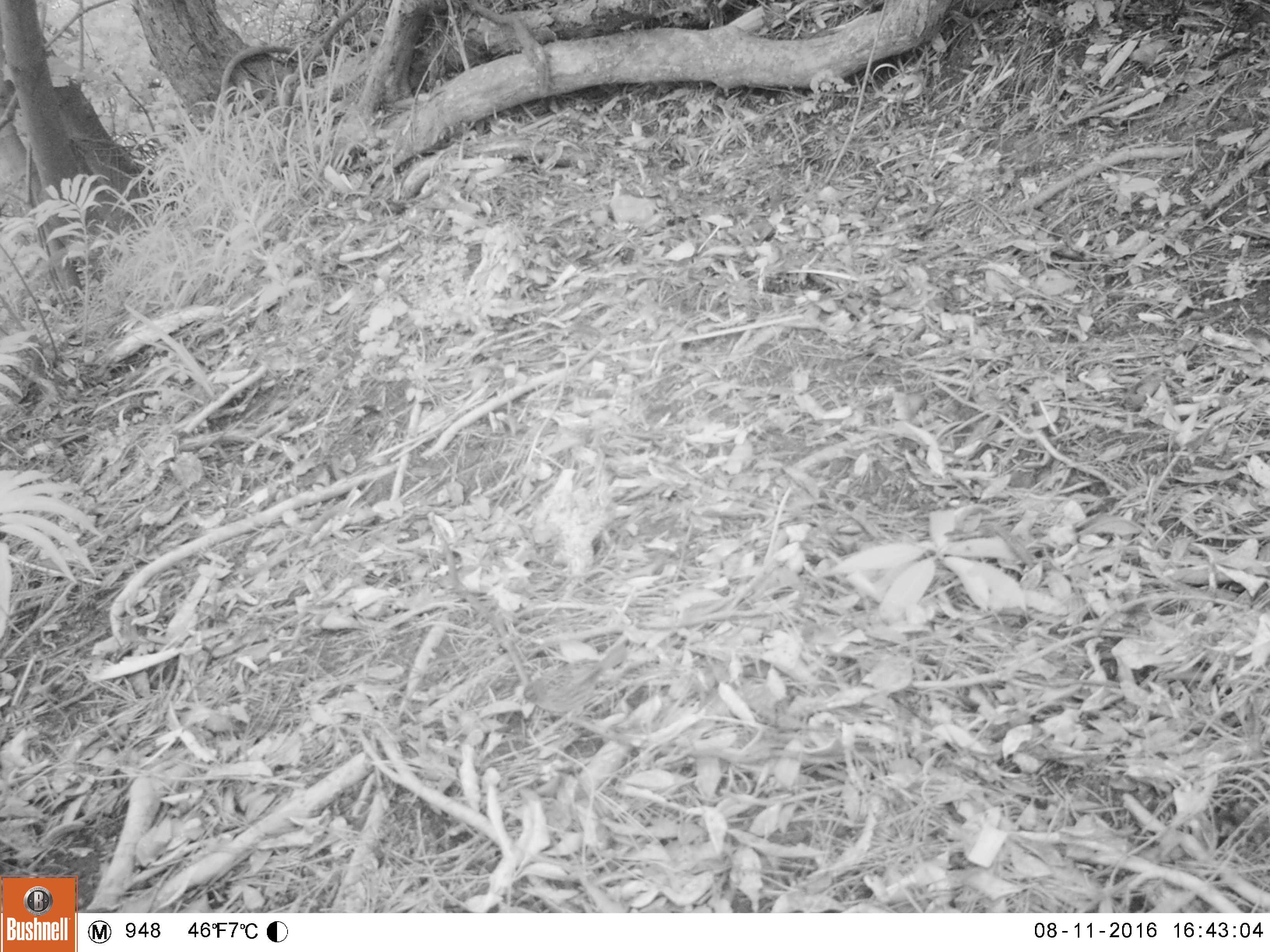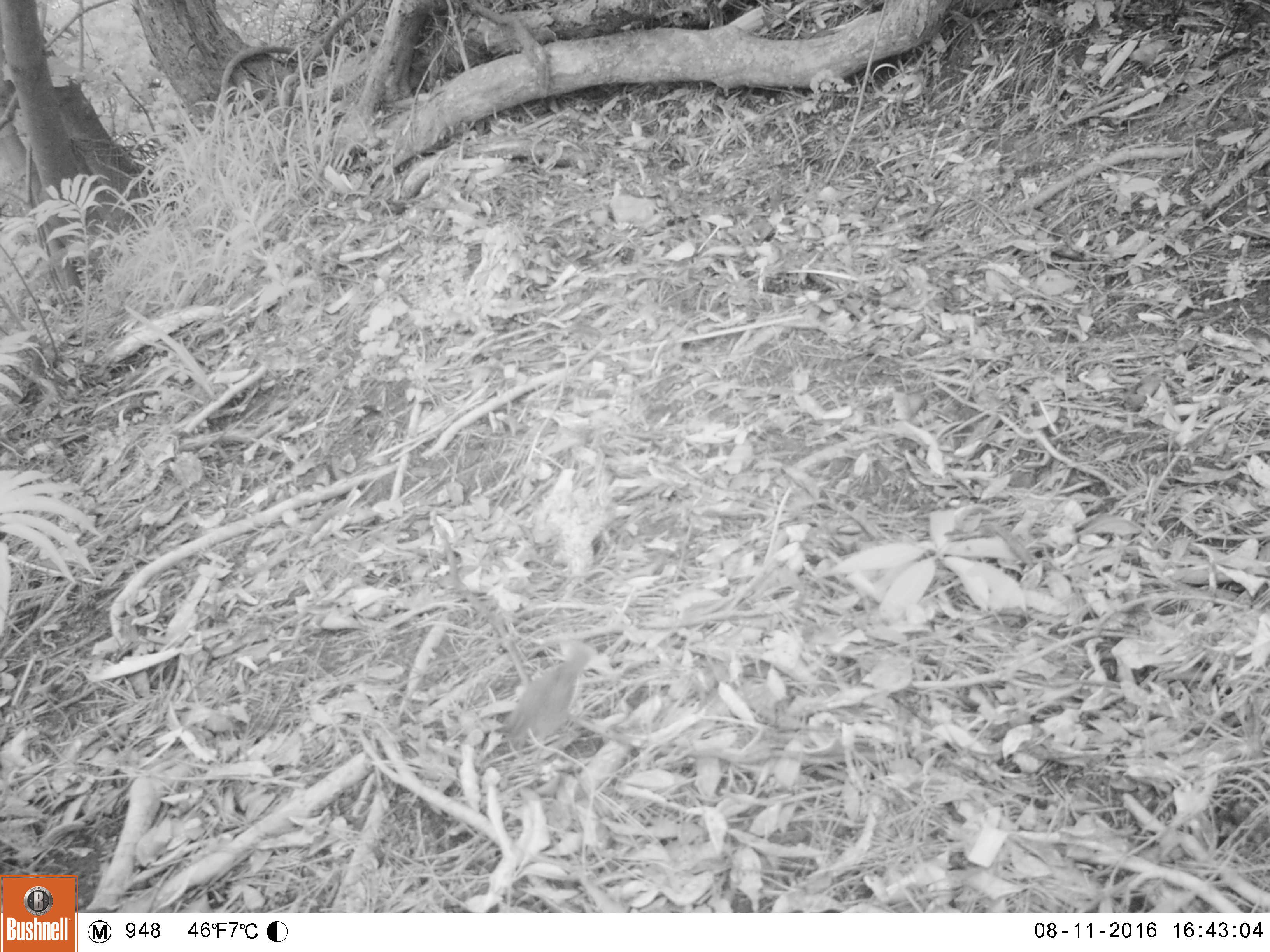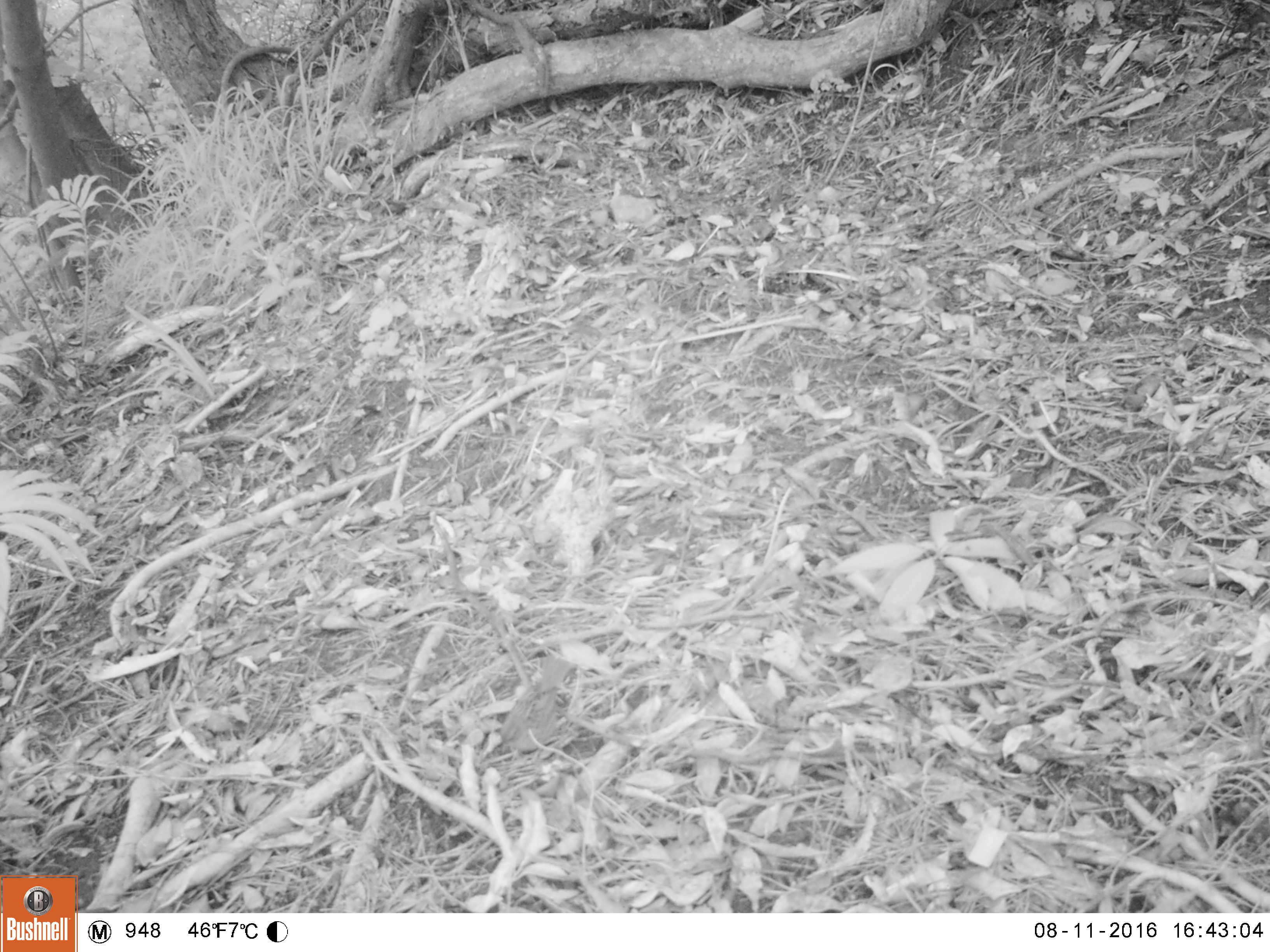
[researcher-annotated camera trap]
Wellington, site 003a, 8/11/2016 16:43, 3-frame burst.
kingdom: Animalia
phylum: Chordata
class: Aves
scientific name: Aves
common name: bird